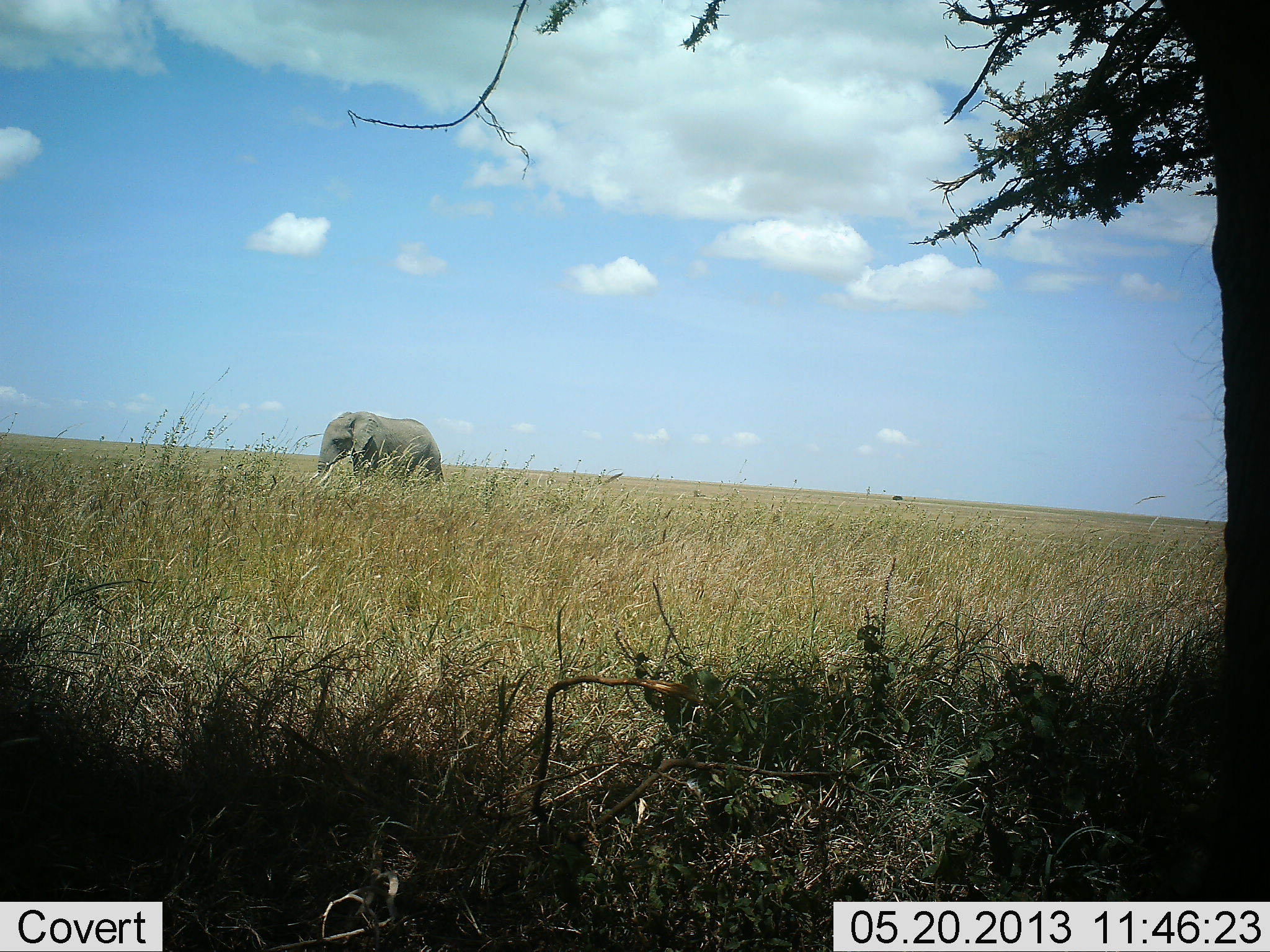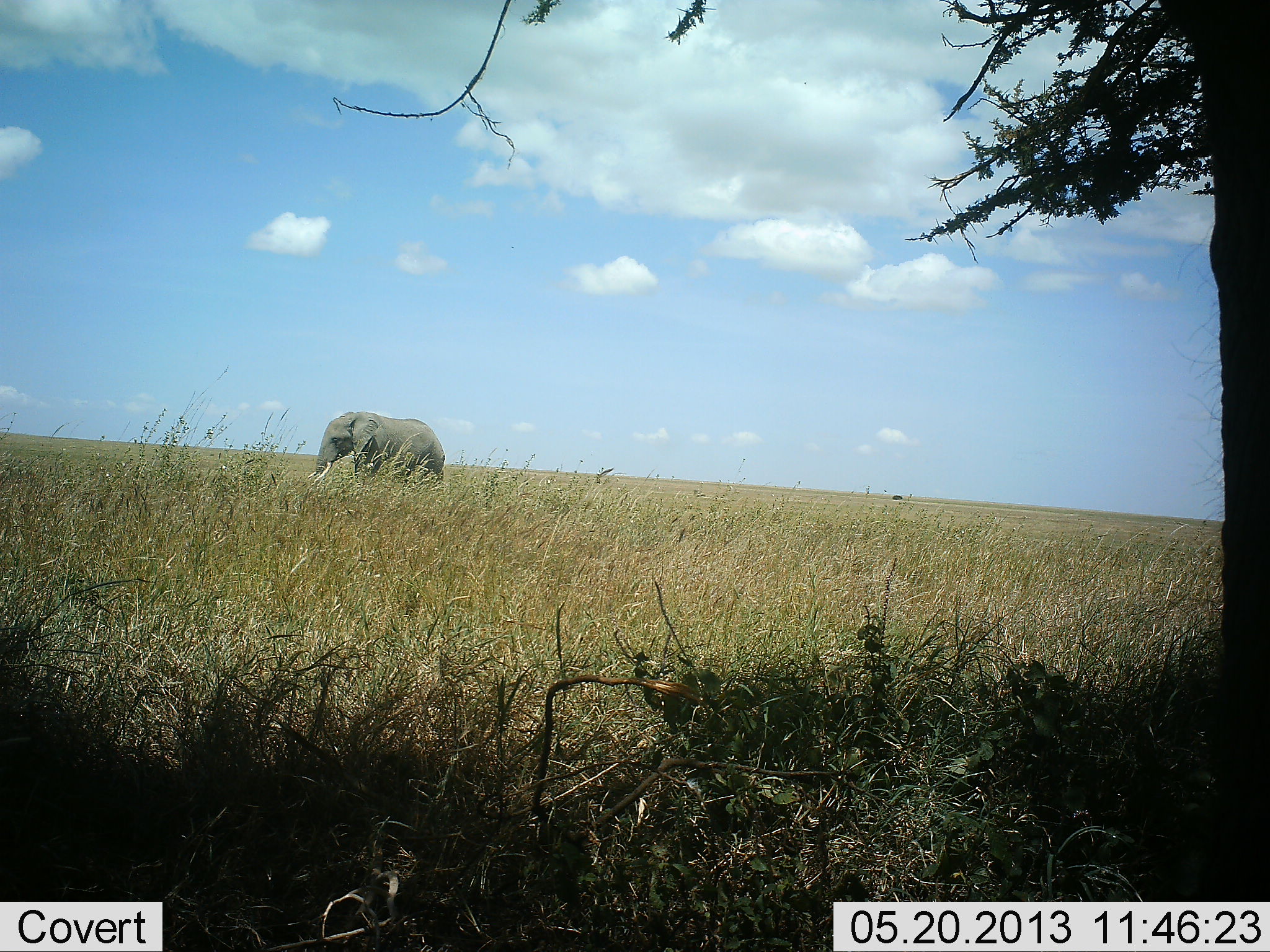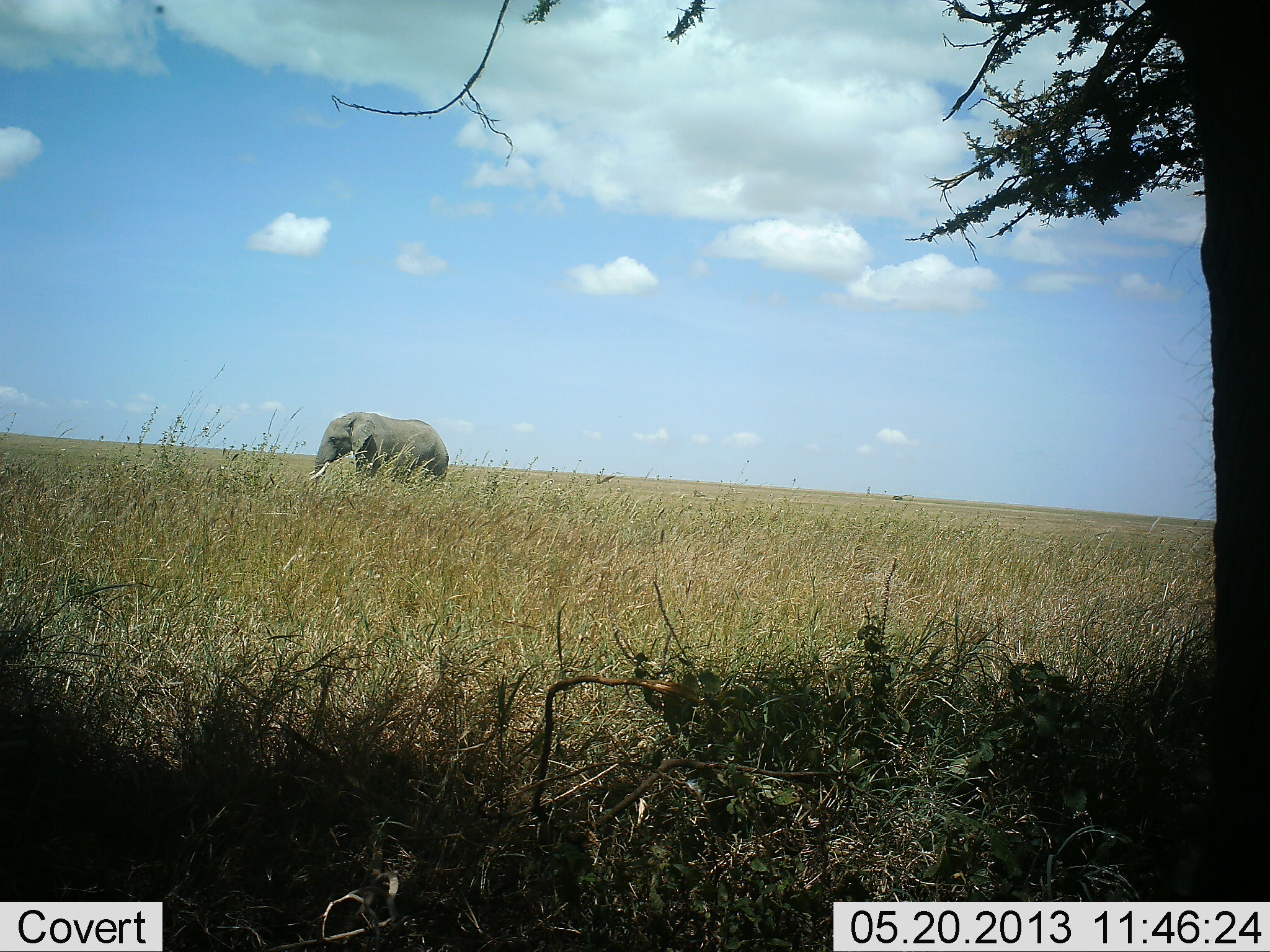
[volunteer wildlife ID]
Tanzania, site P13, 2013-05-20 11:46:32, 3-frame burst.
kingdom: Animalia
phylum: Chordata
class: Mammalia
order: Proboscidea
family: Elephantidae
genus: Loxodonta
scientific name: Loxodonta africana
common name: african bush elephant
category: elephant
Elephant (african bush elephant) (Loxodonta africana), count 1. Behavior (volunteer vote fractions): standing 76%, resting 0%, moving 12%, interacting 0%. Young present (vote fraction): 0%. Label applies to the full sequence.